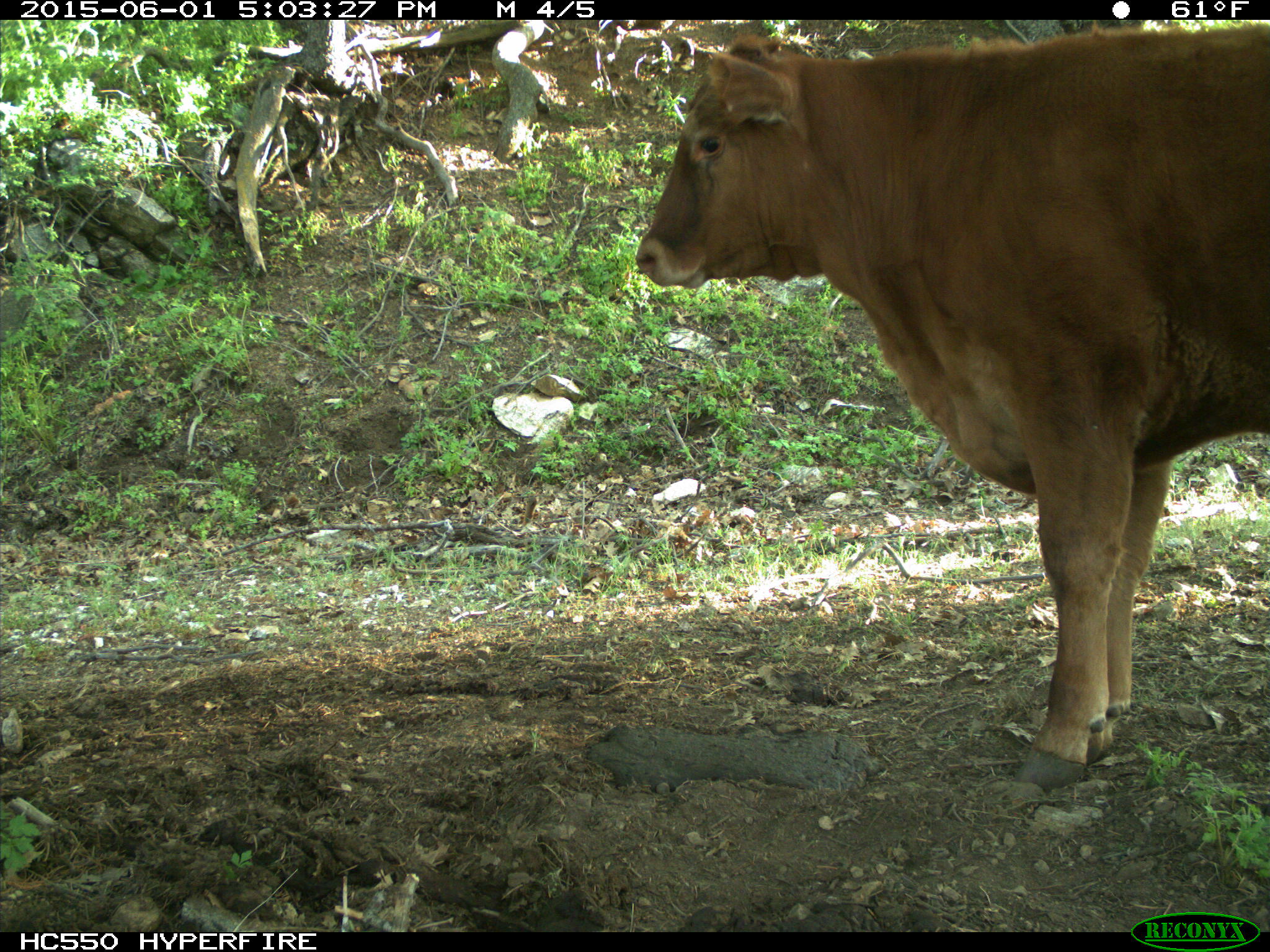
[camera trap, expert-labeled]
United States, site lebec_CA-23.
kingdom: Animalia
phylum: Chordata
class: Mammalia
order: Artiodactyla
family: Bovidae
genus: Bos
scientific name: Bos taurus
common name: domestic cow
Bos taurus (domestic cow).